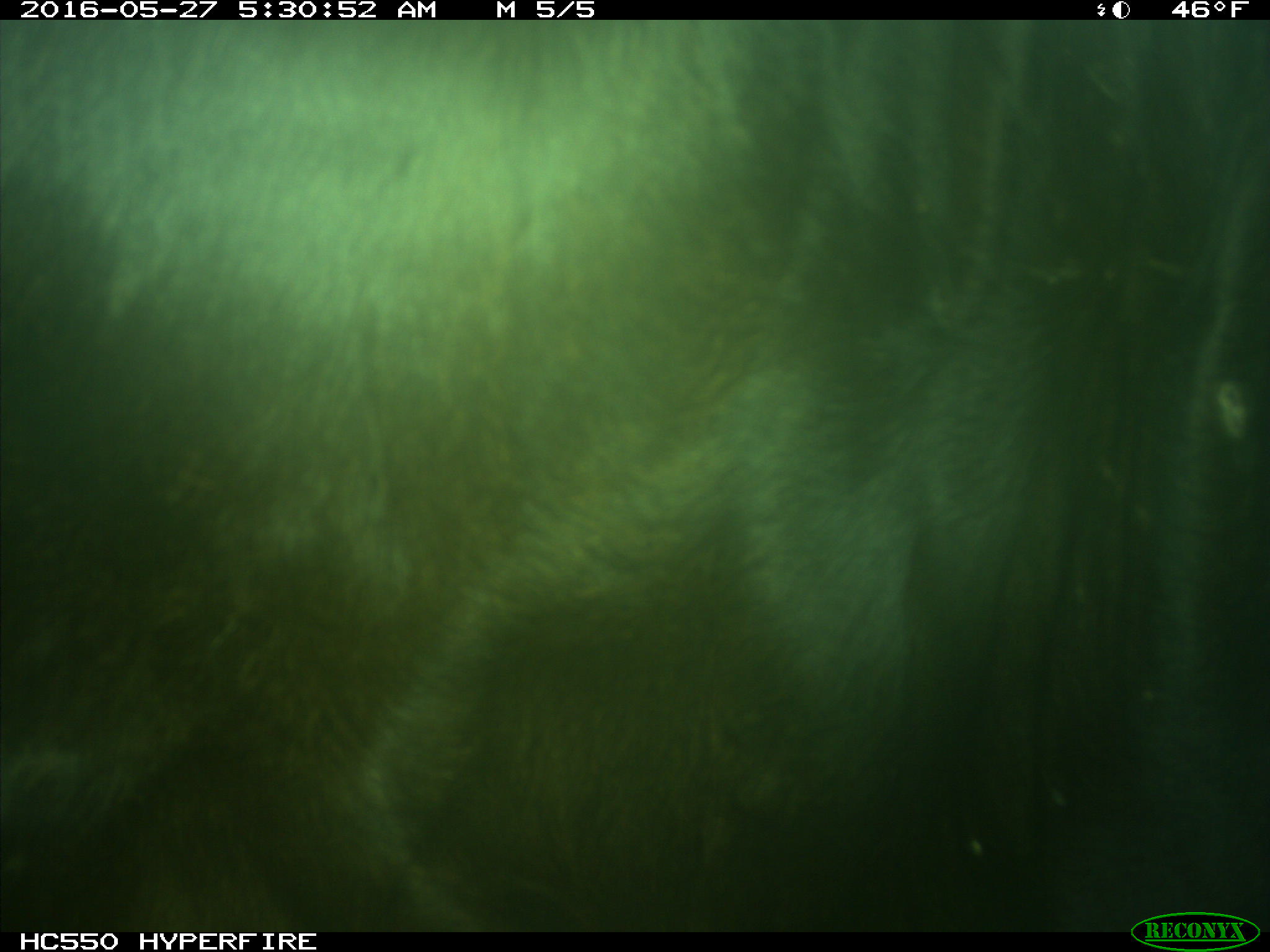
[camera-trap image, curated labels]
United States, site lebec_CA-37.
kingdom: Animalia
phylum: Chordata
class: Mammalia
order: Artiodactyla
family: Bovidae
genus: Bos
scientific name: Bos taurus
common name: domestic cow